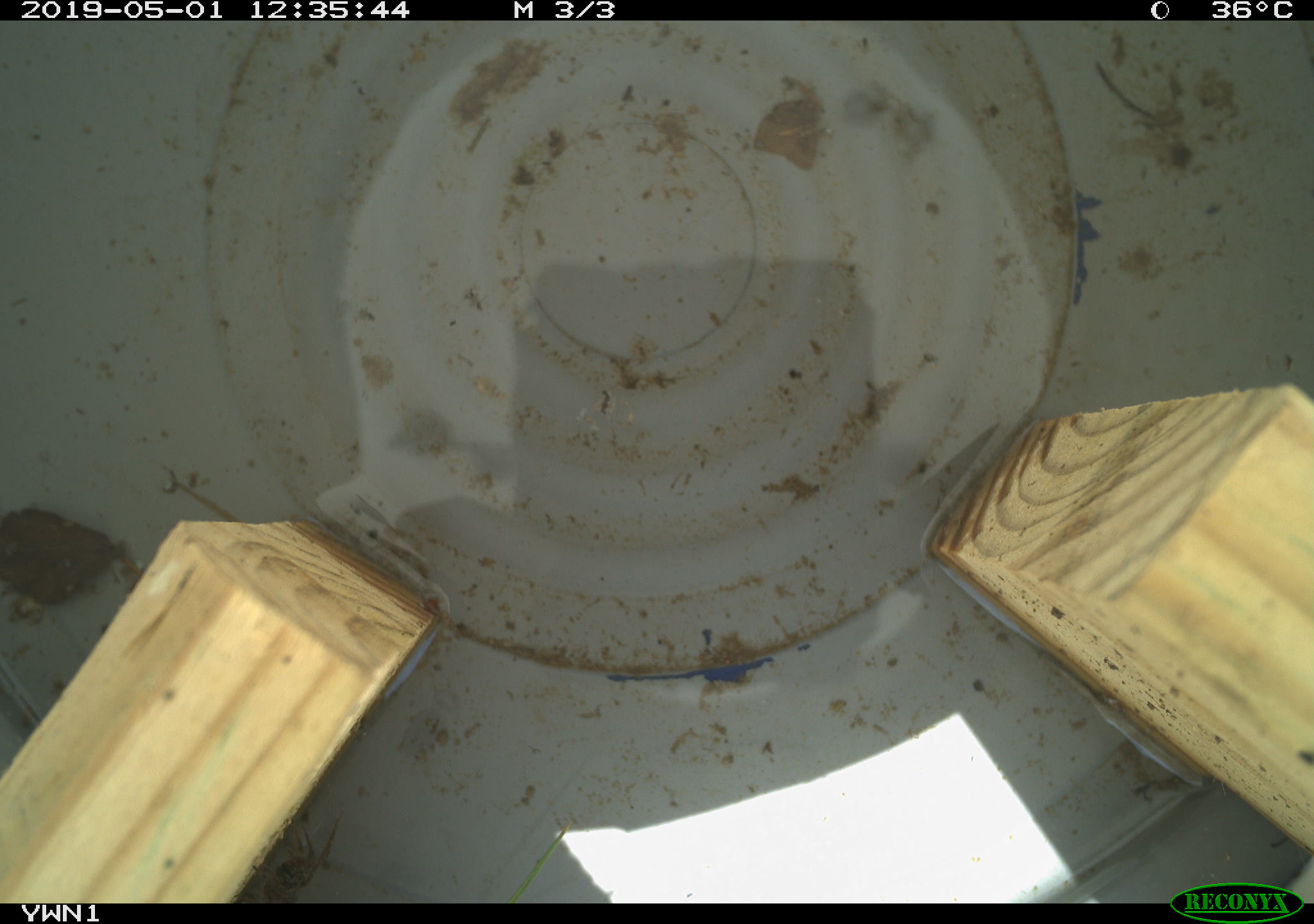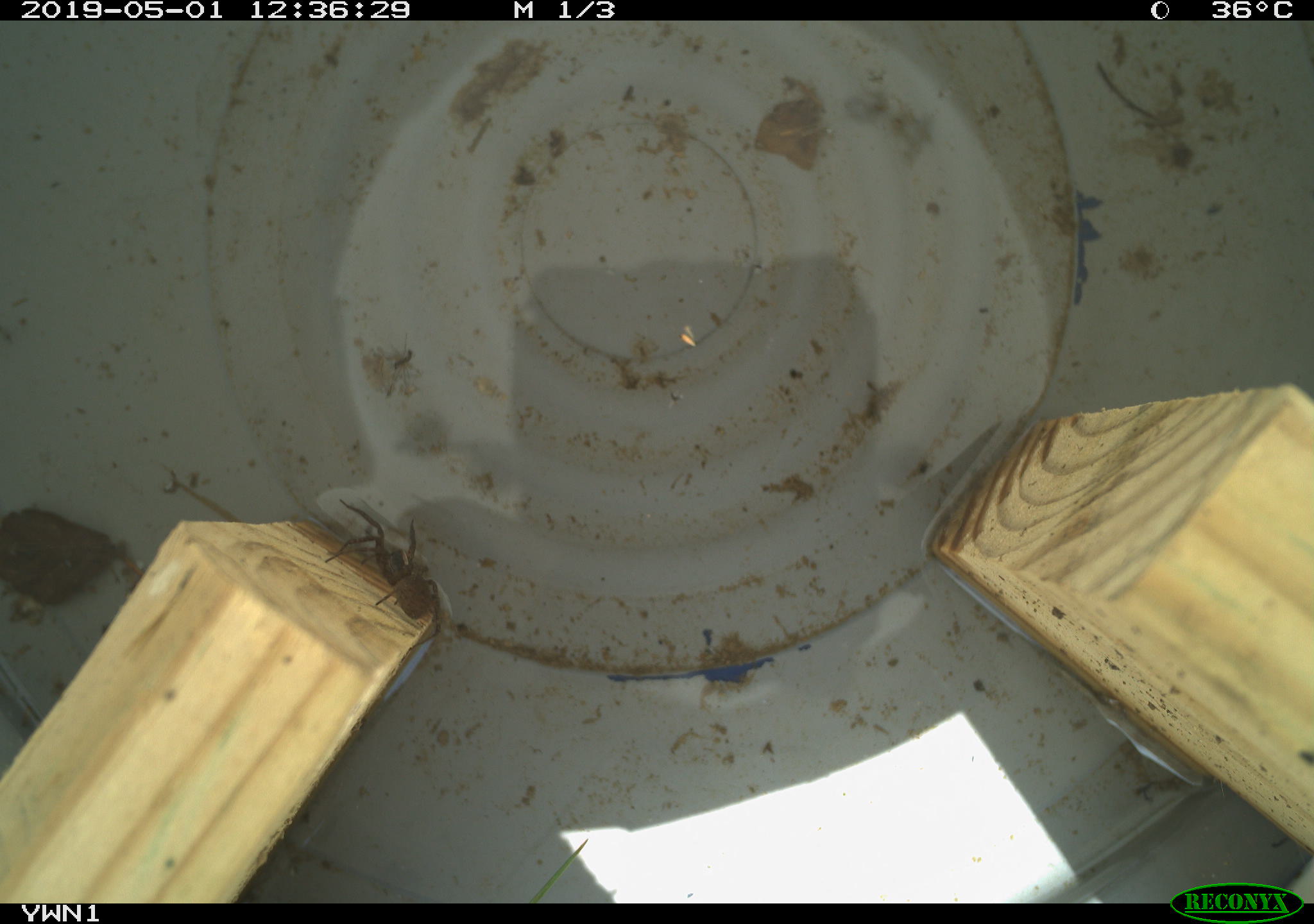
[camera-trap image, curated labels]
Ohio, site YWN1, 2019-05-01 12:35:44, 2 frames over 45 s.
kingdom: Animalia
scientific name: Animalia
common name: animal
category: invertebrate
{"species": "invertebrate (animal) (Animalia)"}